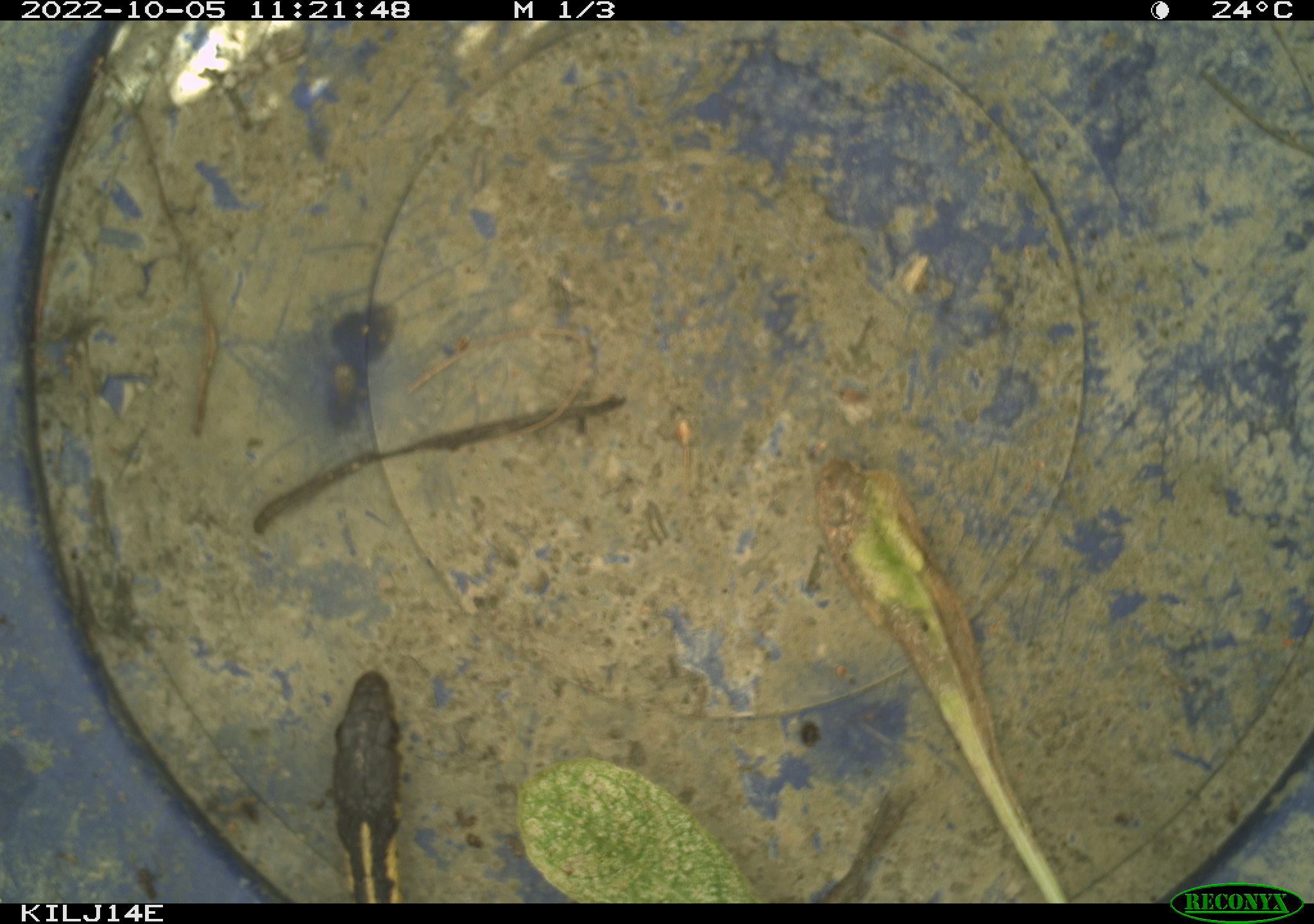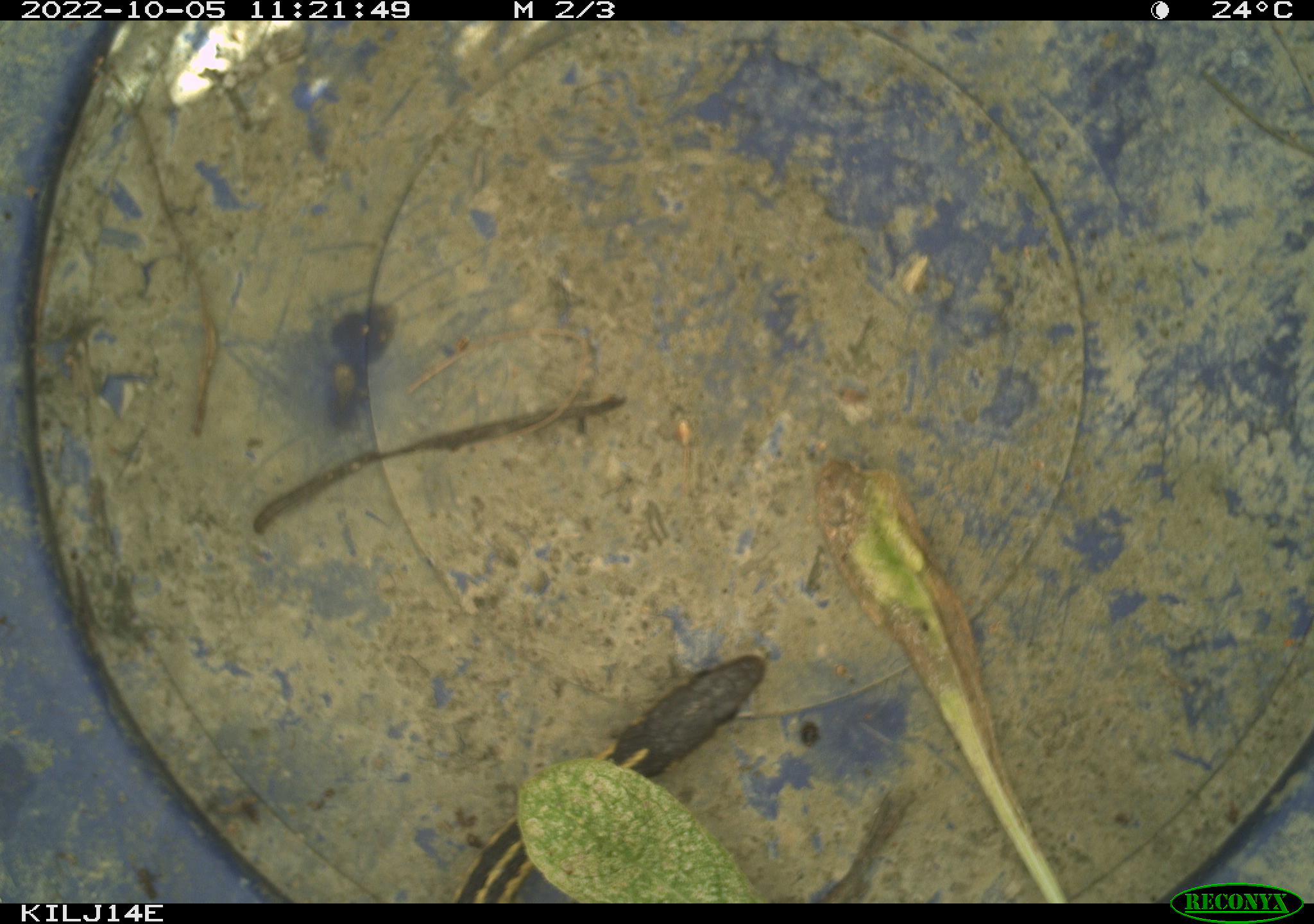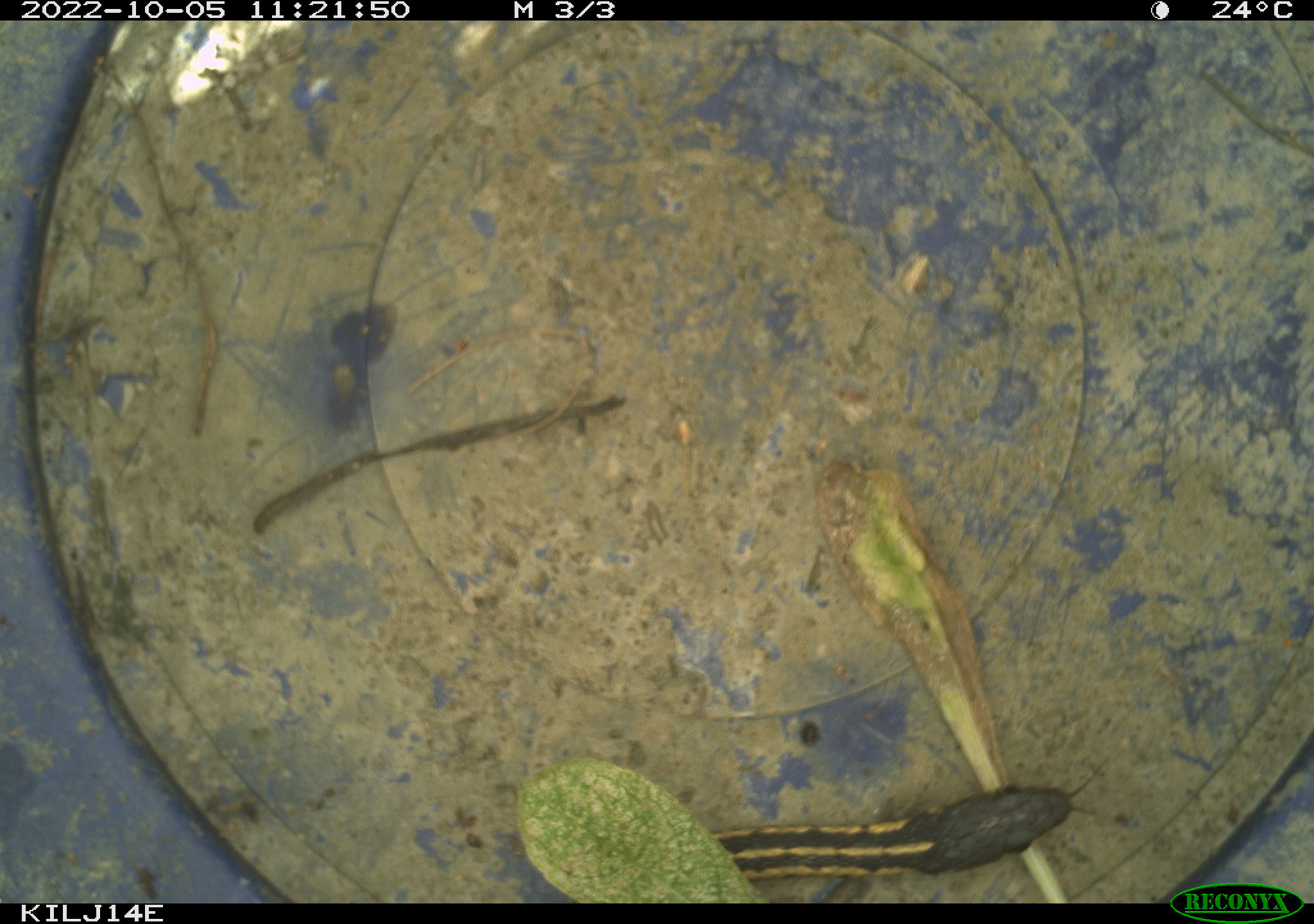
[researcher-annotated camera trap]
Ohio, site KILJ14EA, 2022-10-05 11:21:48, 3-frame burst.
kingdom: Animalia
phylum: Chordata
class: Reptilia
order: Squamata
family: Colubridae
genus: Thamnophis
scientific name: Thamnophis sirtalis sirtalis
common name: eastern gartersnake